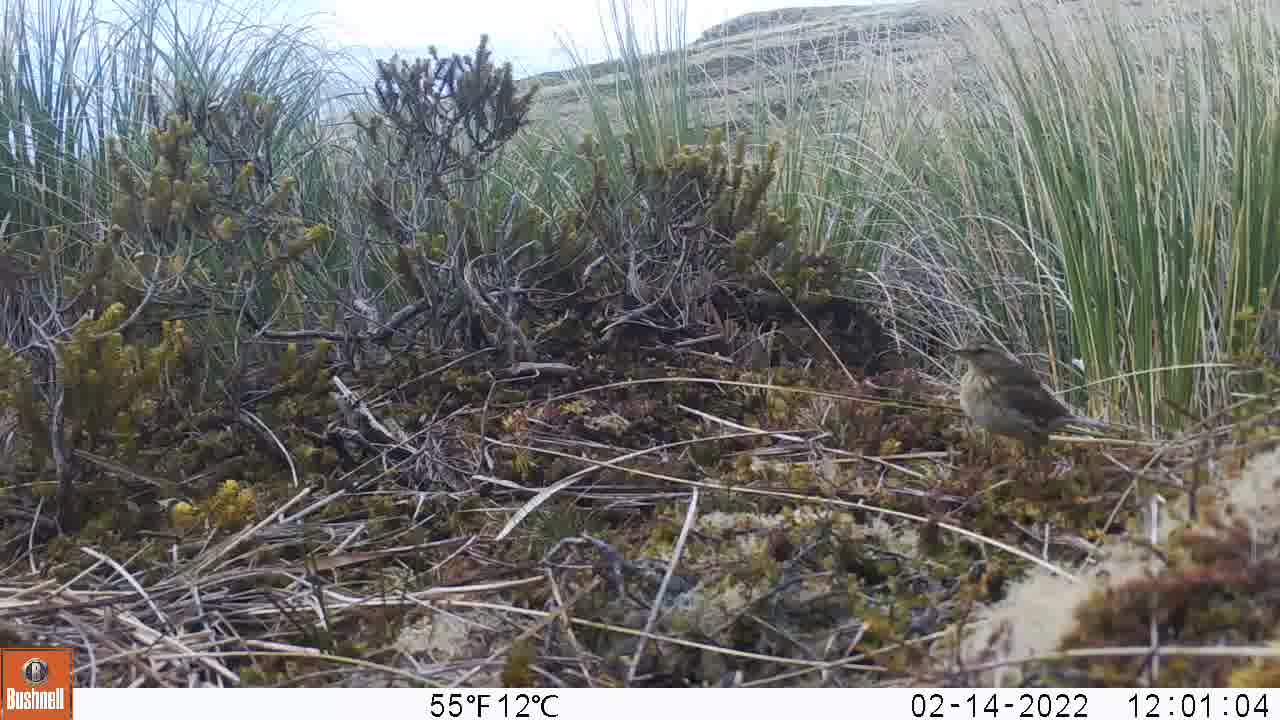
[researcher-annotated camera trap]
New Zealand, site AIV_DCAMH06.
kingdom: Animalia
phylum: Chordata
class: Aves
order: Passeriformes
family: Motacillidae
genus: Anthus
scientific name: Anthus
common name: pipit